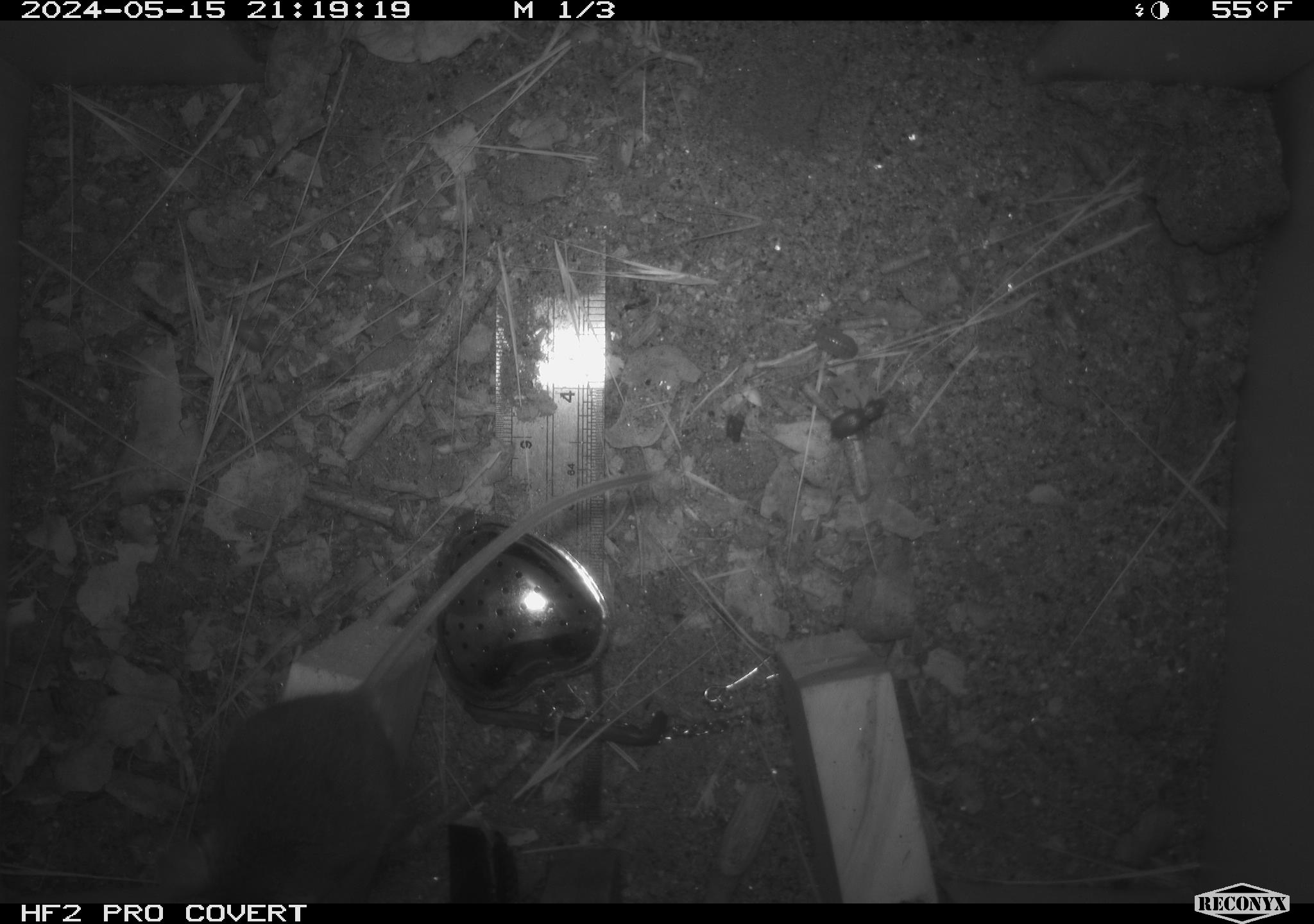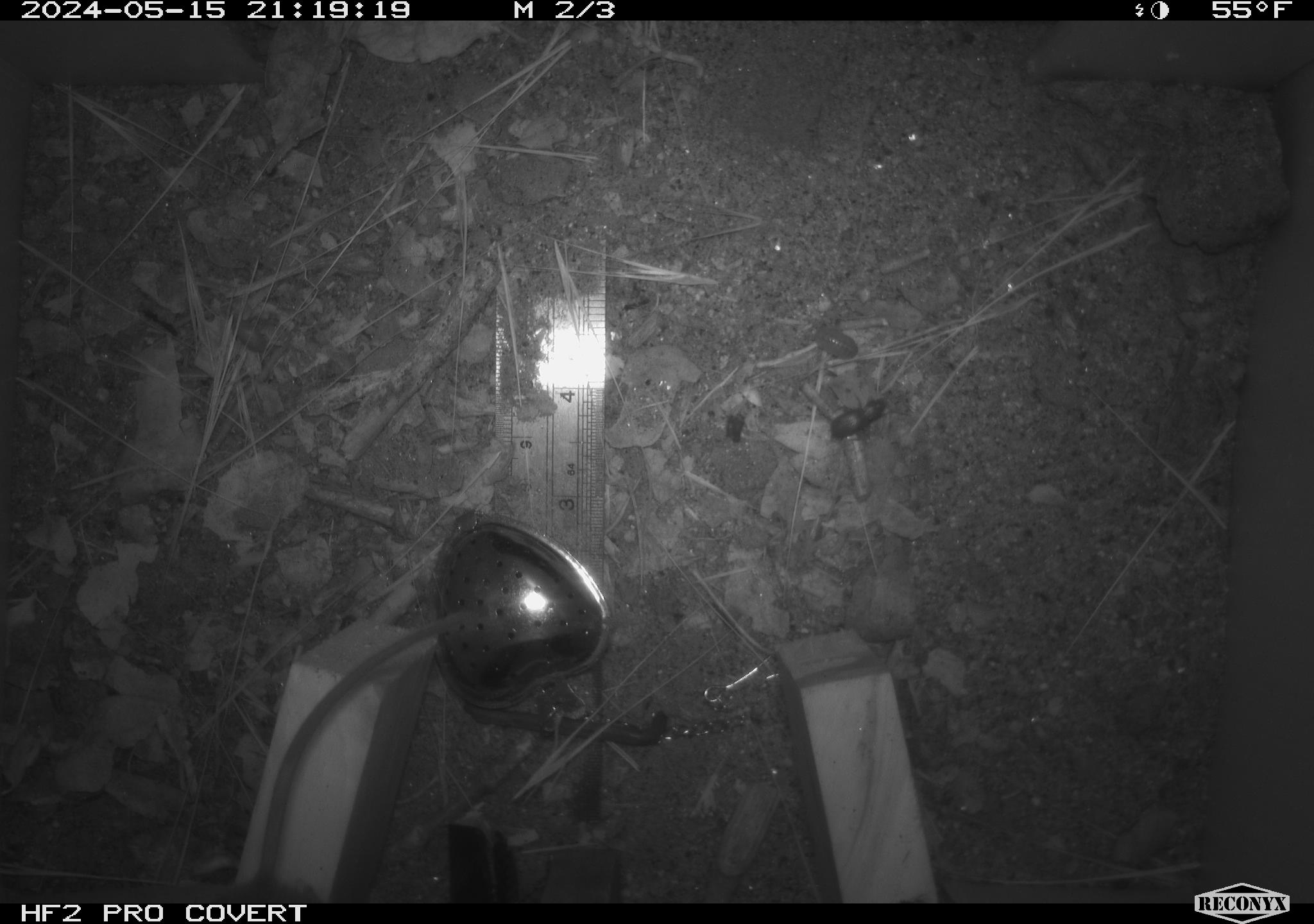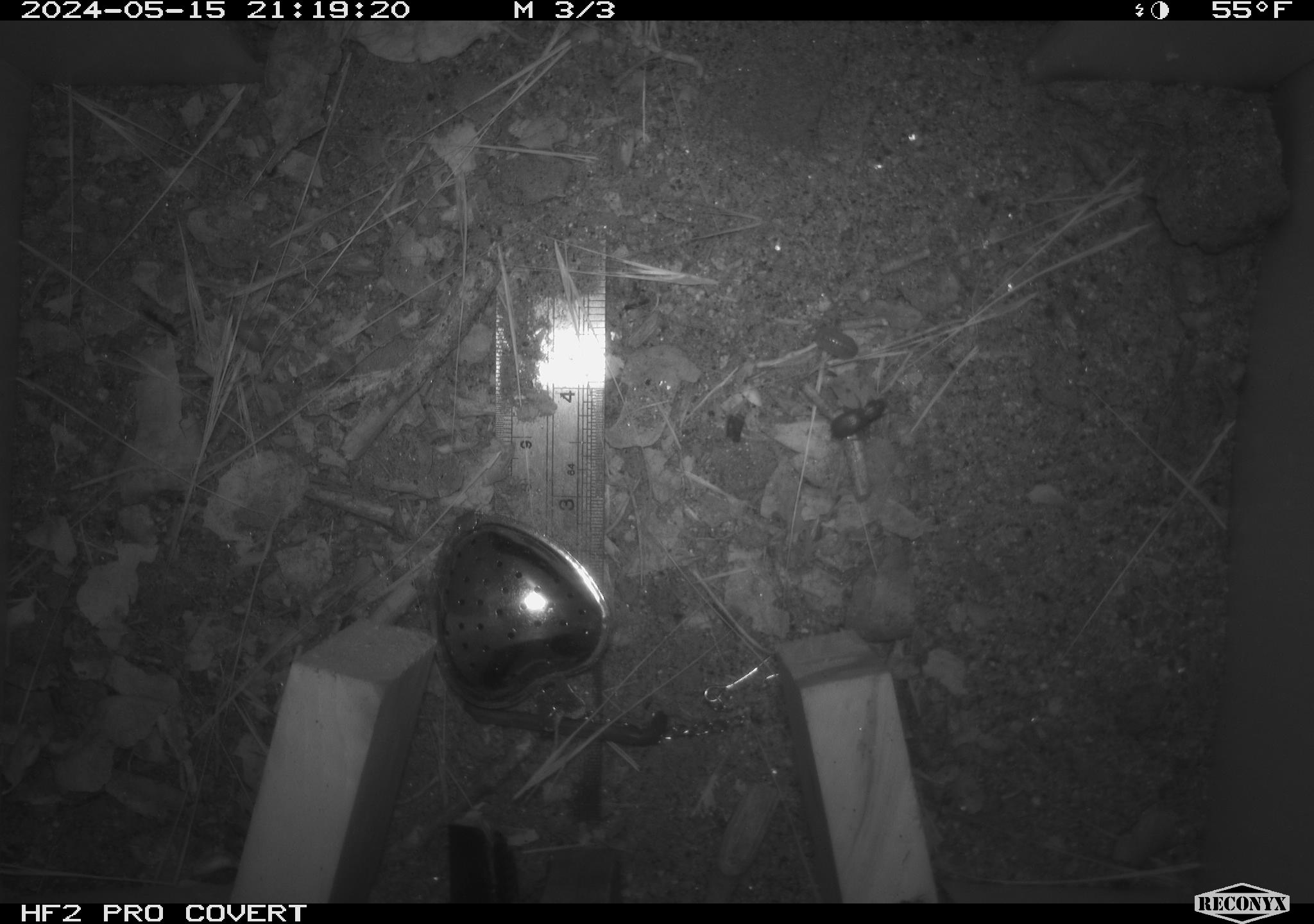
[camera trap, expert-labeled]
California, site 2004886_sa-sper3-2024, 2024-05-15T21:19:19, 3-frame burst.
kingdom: Animalia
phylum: Chordata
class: Mammalia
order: Rodentia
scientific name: Rodentia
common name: mouse species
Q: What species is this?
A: Mouse species (Rodentia).